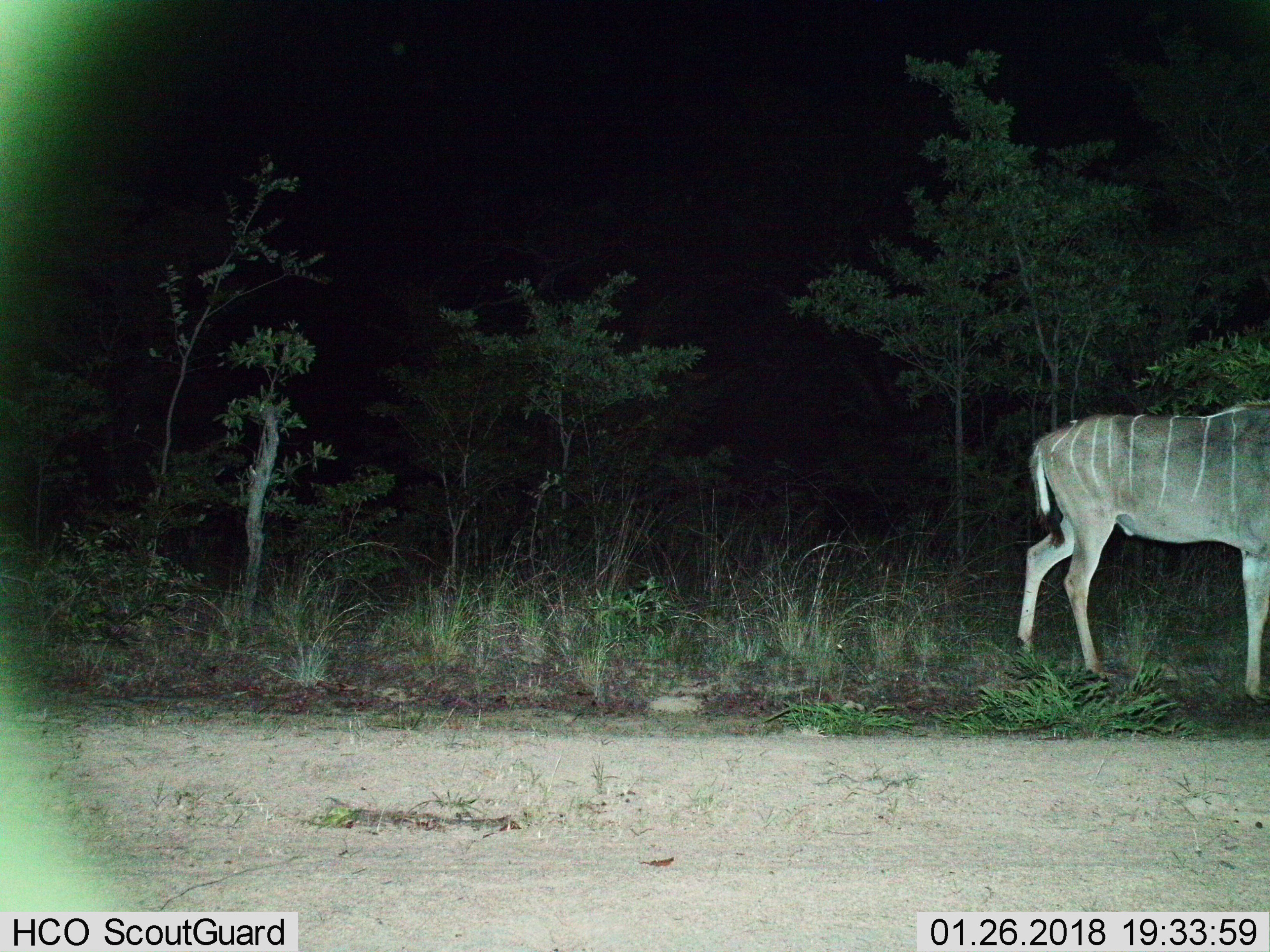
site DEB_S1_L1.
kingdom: Animalia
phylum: Chordata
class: Mammalia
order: Artiodactyla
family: Bovidae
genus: Tragelaphus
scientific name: Tragelaphus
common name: kudu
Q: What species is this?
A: Kudu (Tragelaphus).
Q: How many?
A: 1.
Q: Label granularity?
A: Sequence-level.